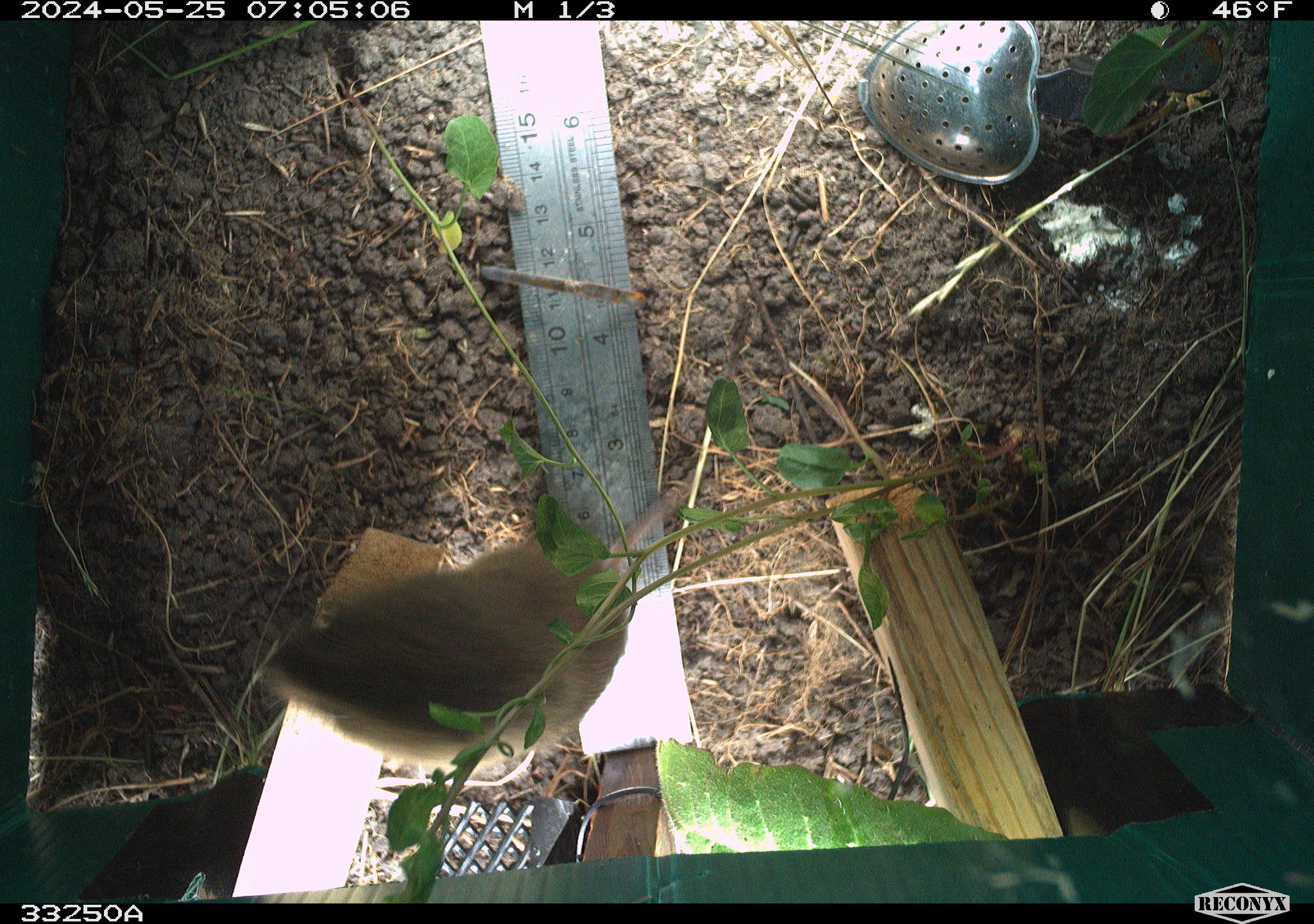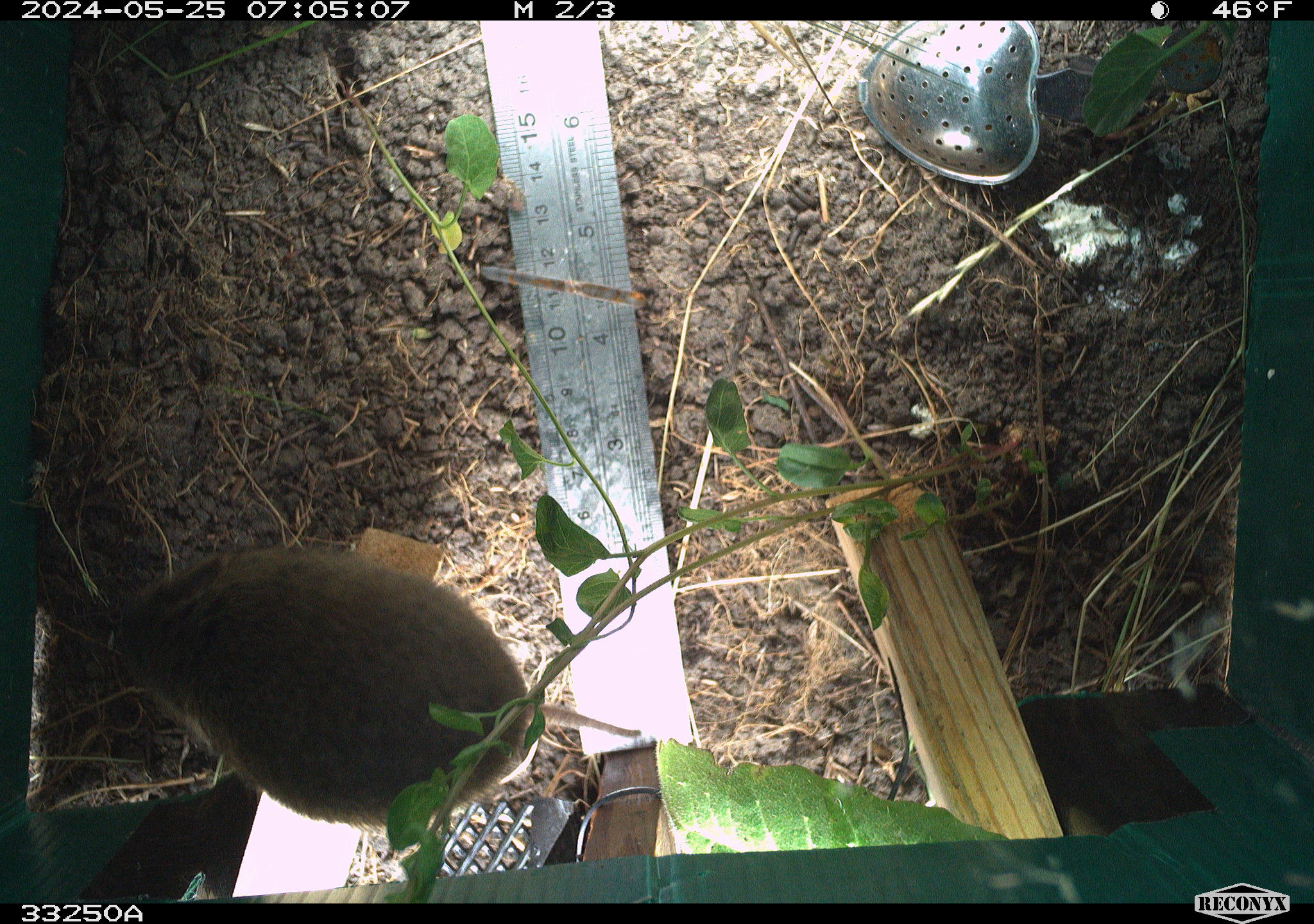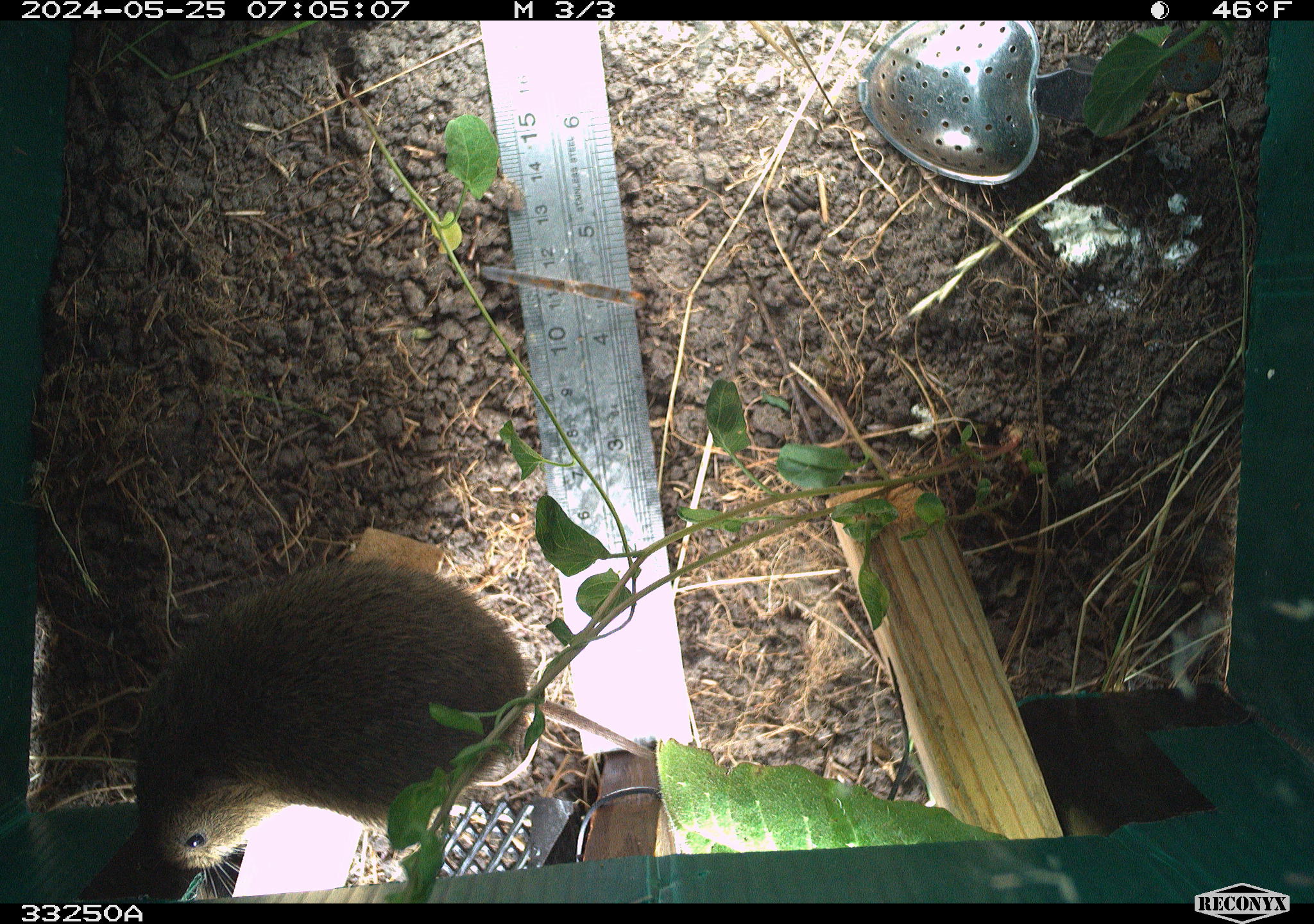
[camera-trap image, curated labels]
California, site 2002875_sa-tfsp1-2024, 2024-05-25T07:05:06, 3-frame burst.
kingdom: Animalia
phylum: Chordata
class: Mammalia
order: Rodentia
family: Cricetidae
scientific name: Arvicolinae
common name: voles, lemmings, and muskrats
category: arvicolinae subfamily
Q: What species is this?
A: Arvicolinae subfamily (voles, lemmings, and muskrats) (Arvicolinae).